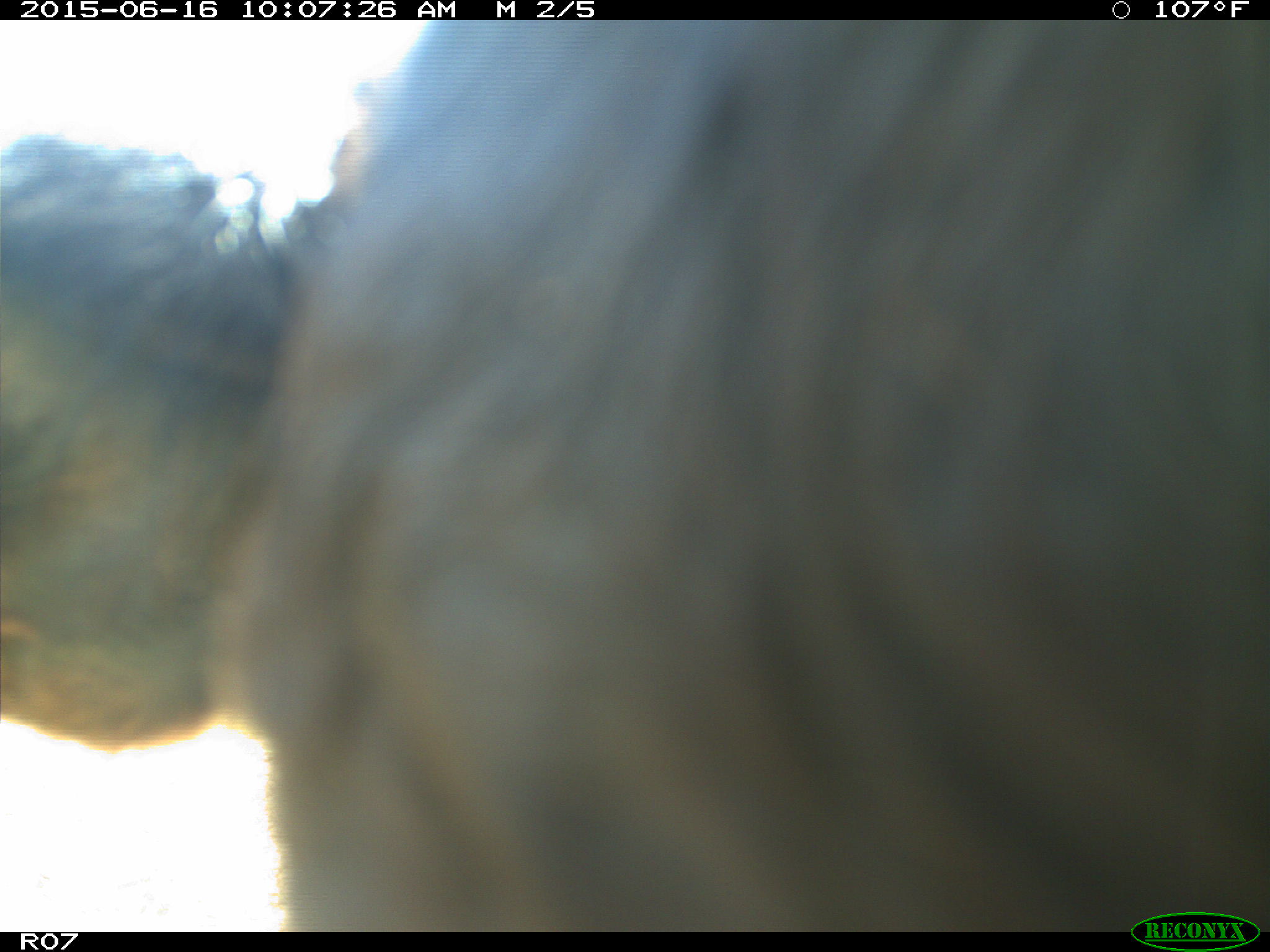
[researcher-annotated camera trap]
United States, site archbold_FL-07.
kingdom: Animalia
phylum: Chordata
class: Mammalia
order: Artiodactyla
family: Bovidae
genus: Bos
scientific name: Bos taurus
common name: domestic cow